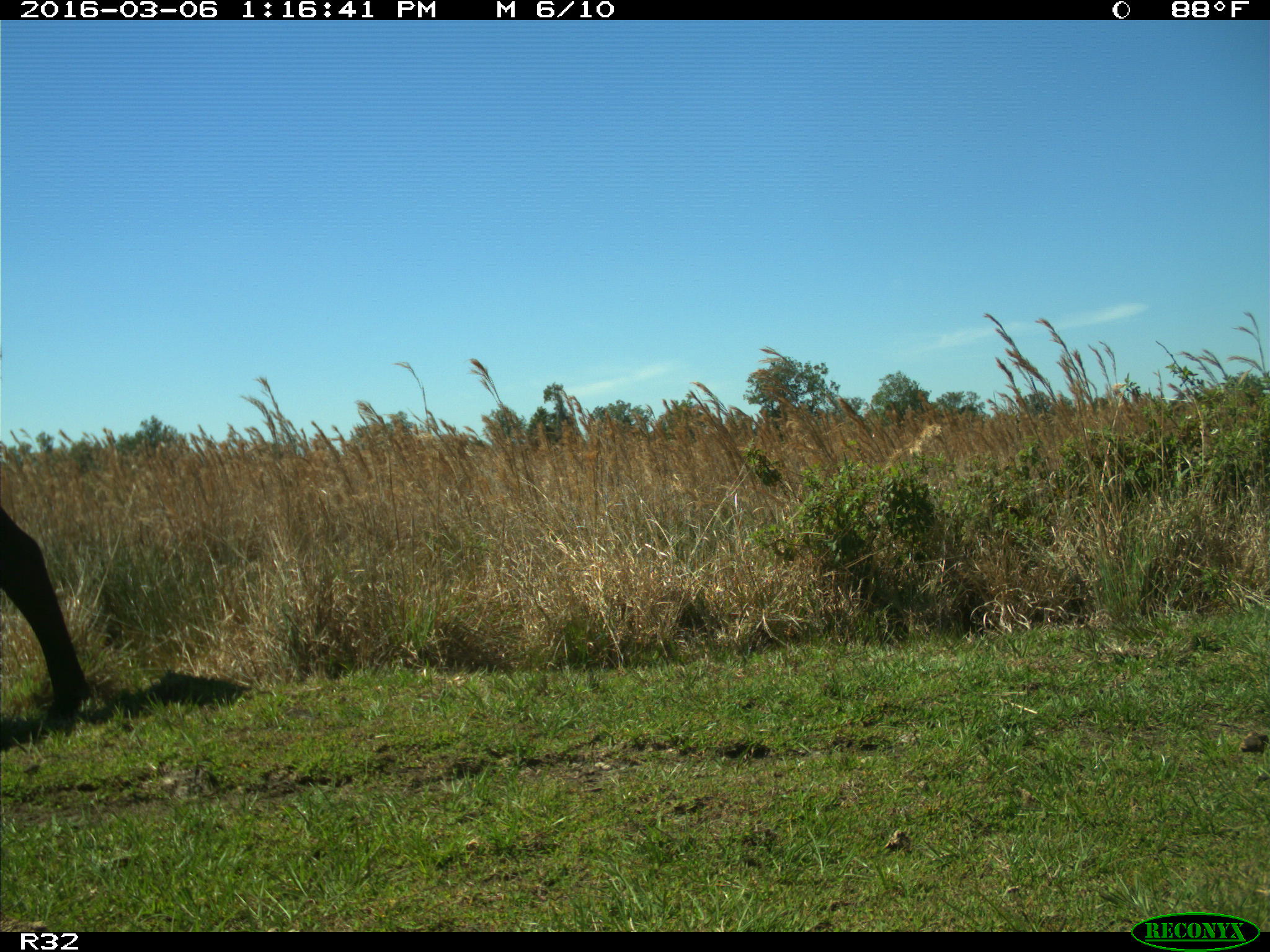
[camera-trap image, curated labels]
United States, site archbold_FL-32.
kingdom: Animalia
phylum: Chordata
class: Mammalia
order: Artiodactyla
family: Bovidae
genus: Bos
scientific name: Bos taurus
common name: domestic cow